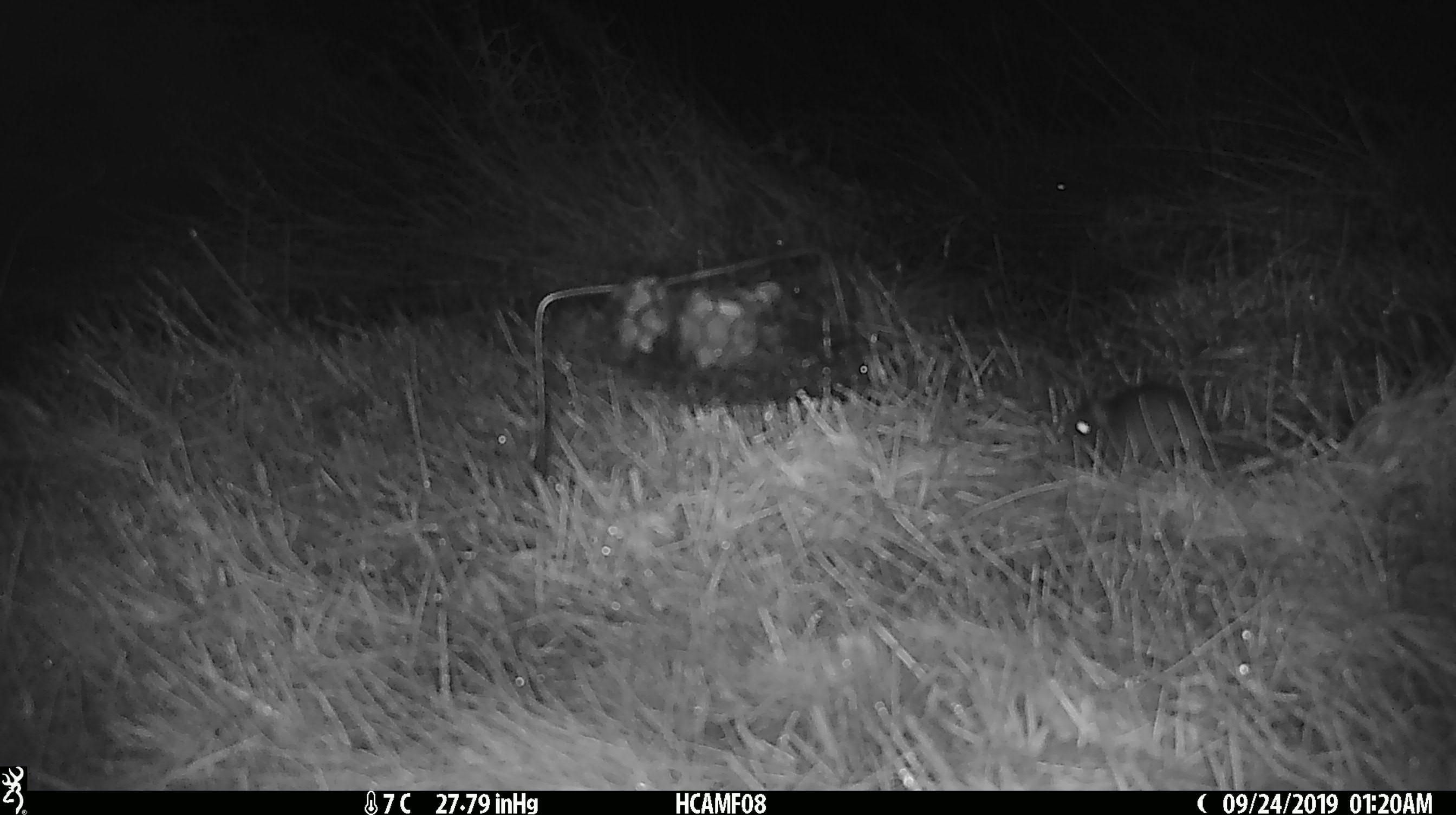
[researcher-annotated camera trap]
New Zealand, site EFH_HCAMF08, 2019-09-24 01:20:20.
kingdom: Animalia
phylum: Chordata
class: Mammalia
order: Rodentia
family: Muridae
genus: Mus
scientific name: Mus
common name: mouse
Mouse (Mus).